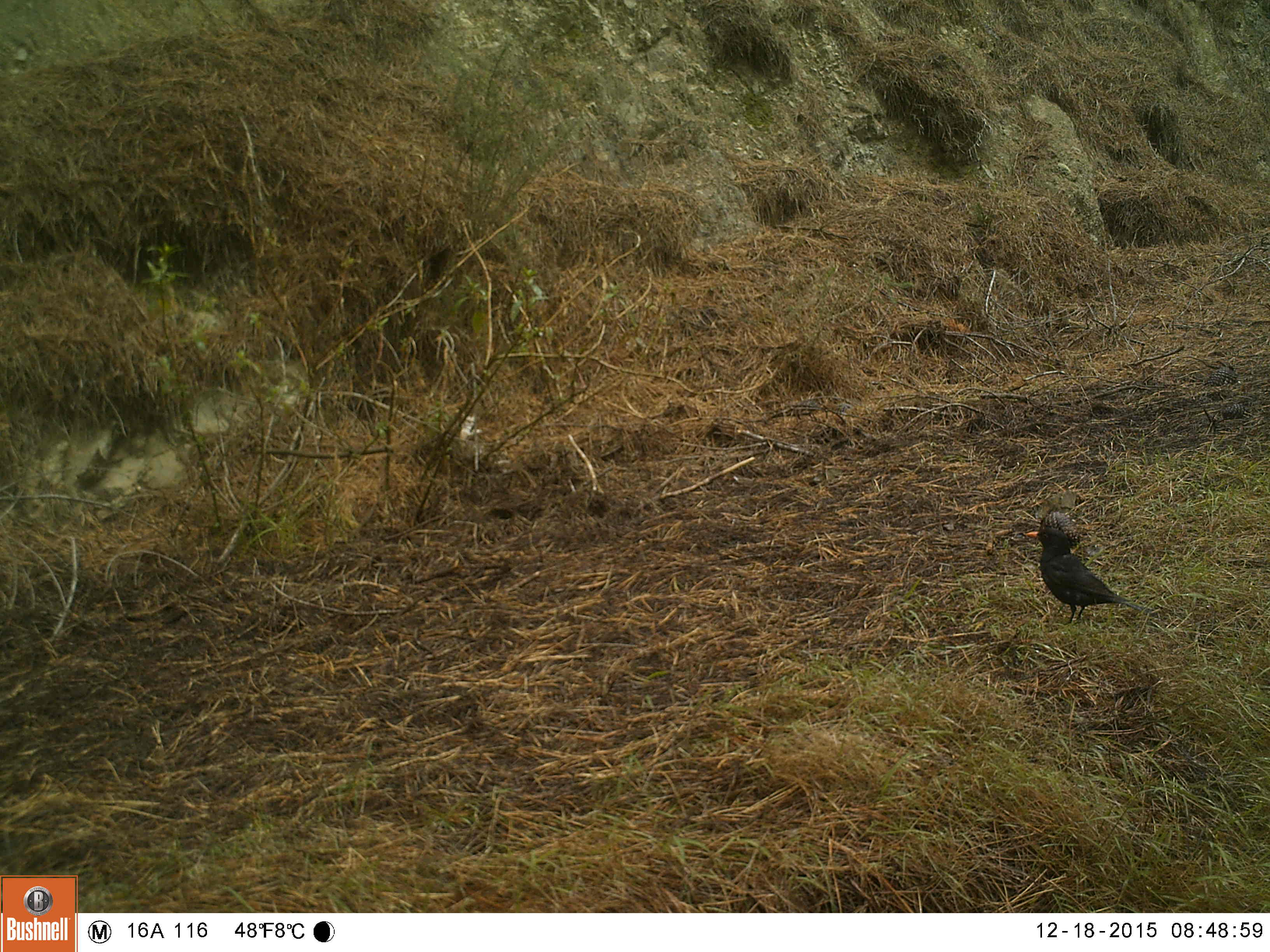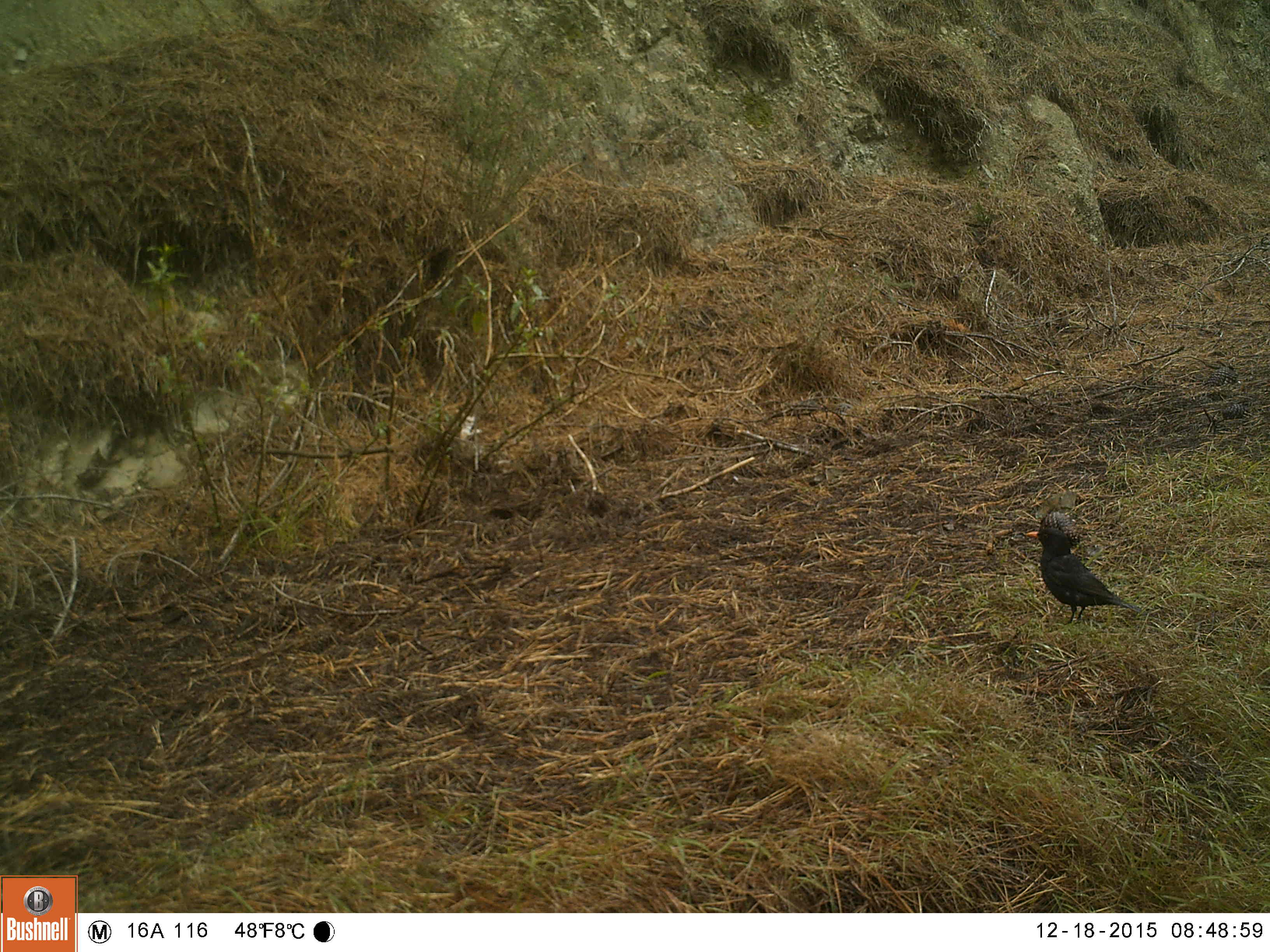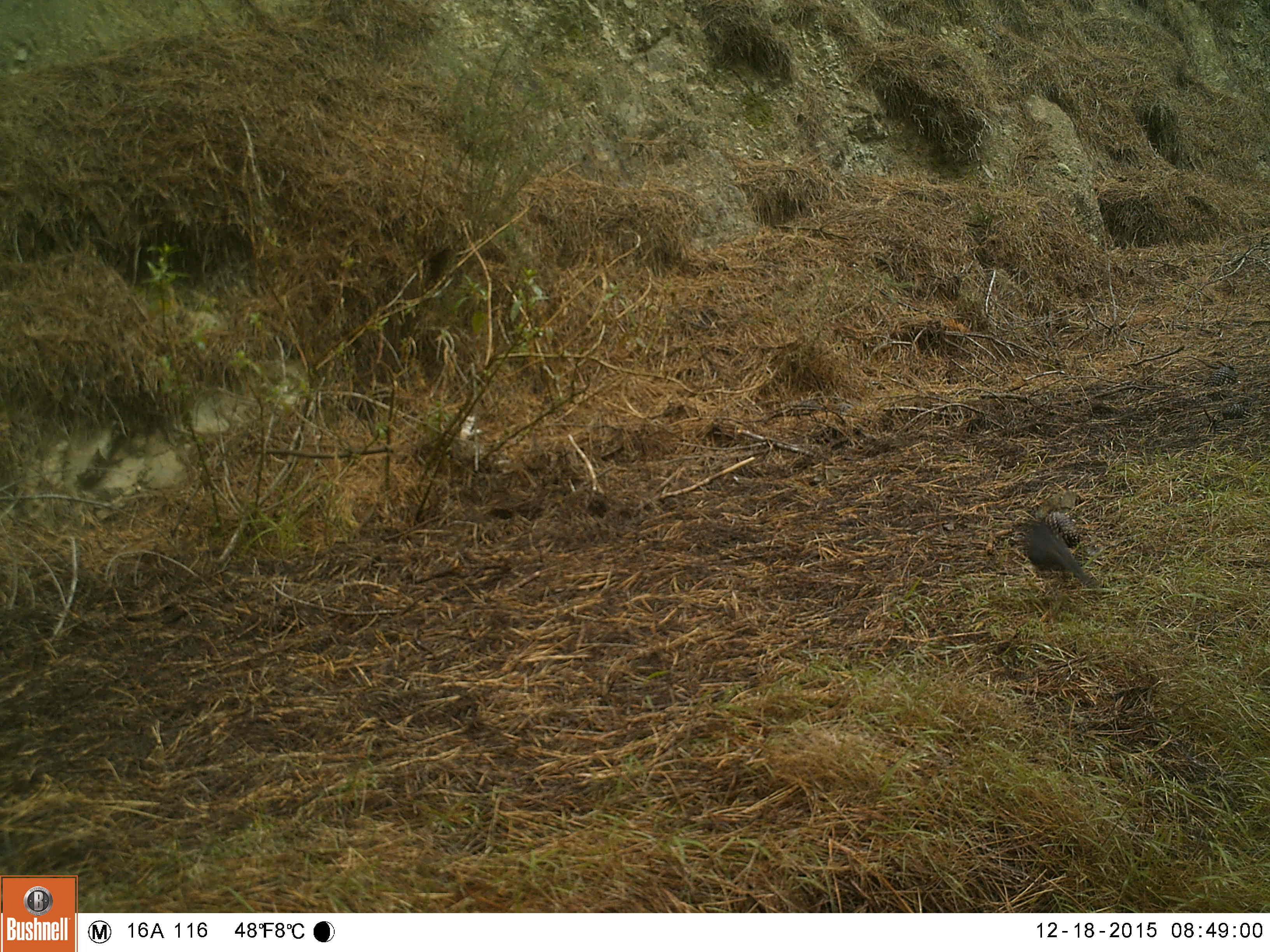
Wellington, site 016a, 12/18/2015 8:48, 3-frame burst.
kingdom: Animalia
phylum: Chordata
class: Aves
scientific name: Aves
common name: bird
Bird (Aves).